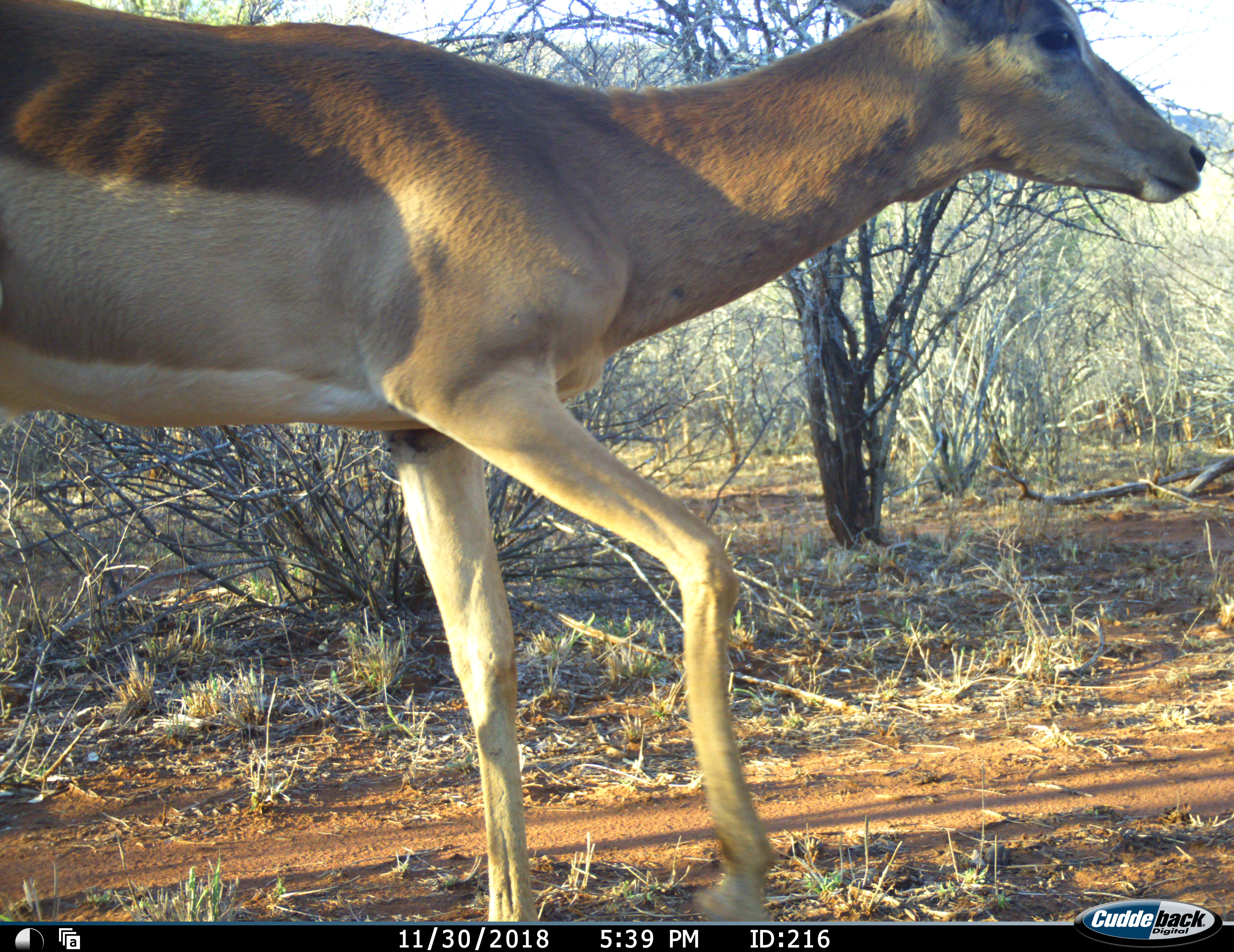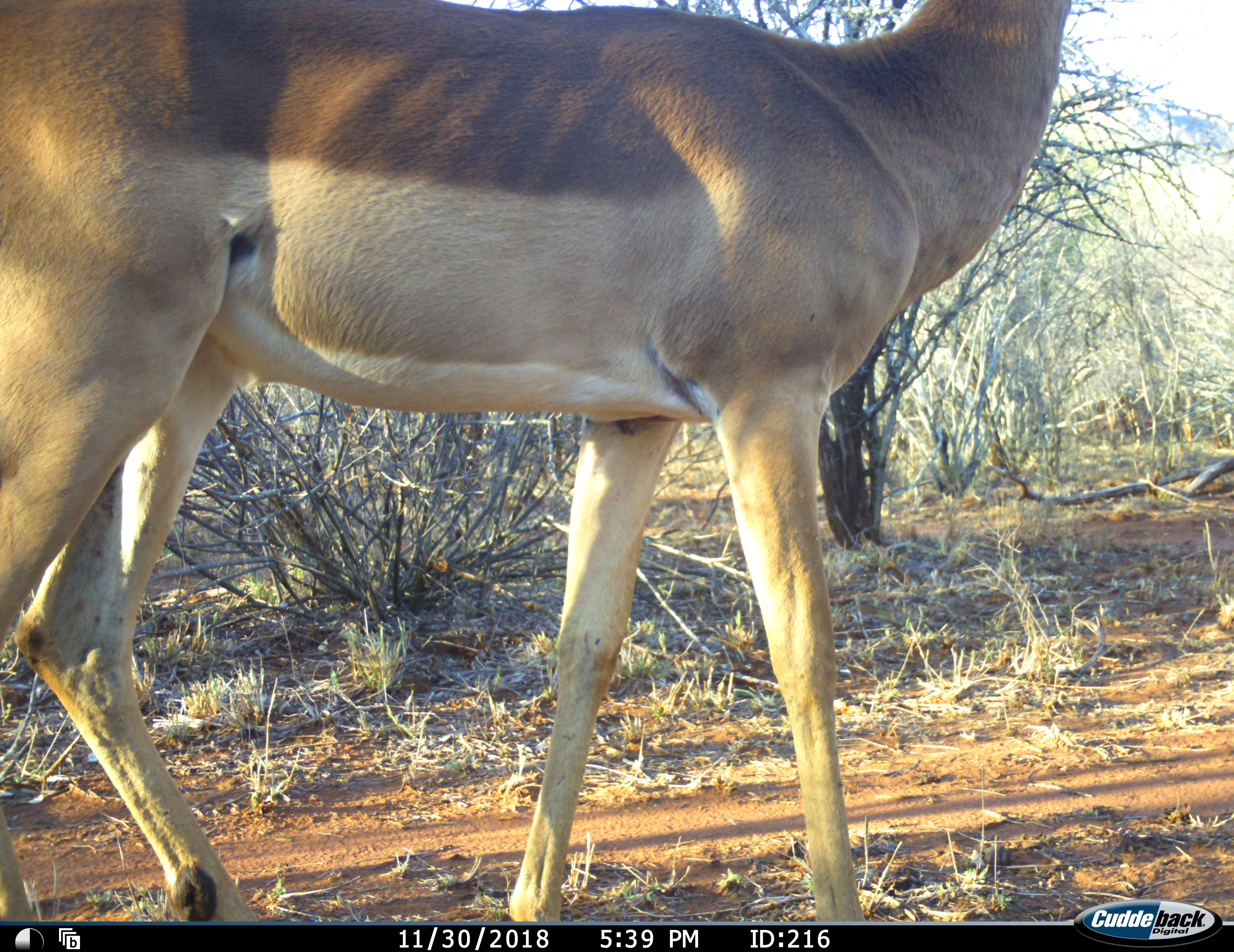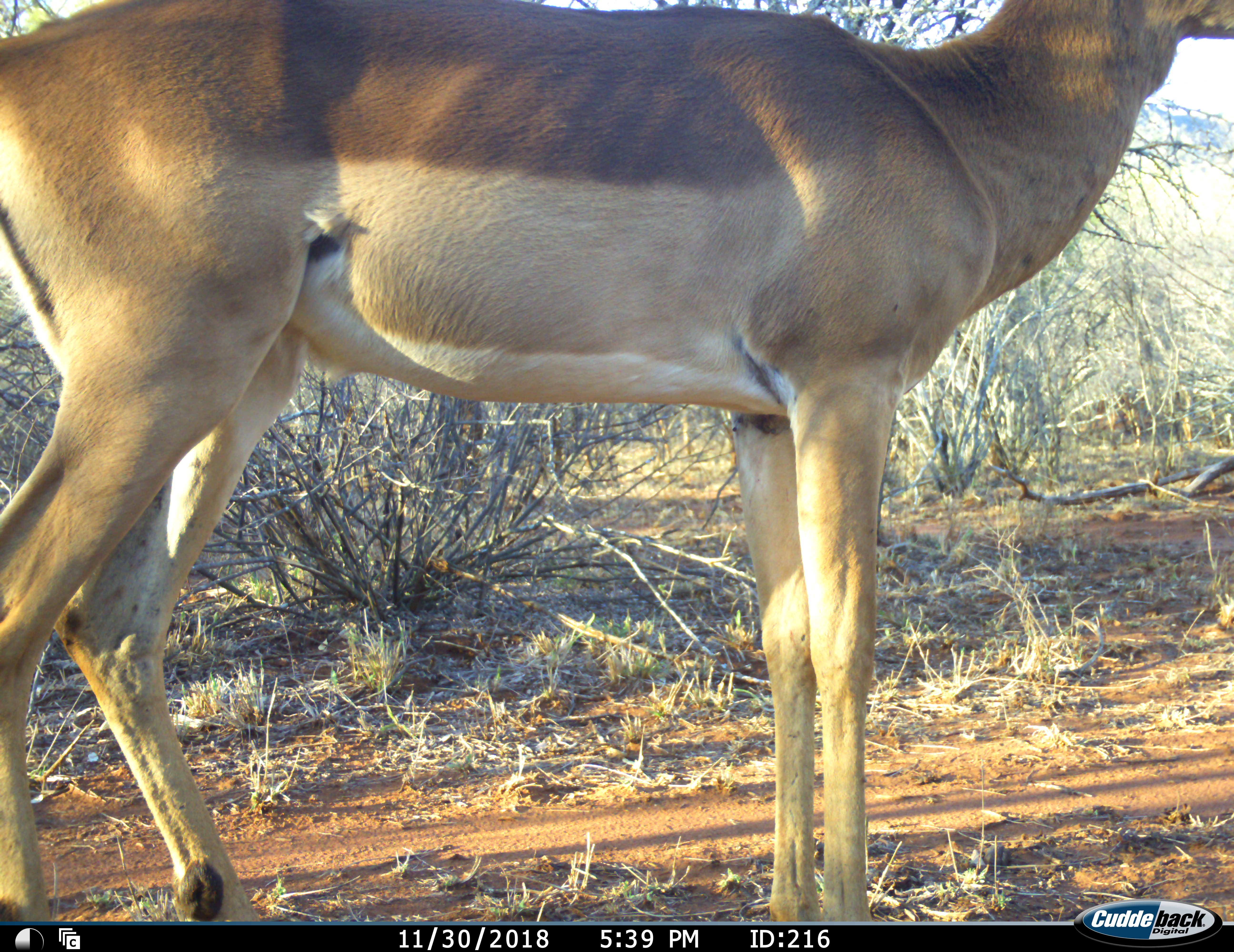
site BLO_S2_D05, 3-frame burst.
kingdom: Animalia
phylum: Chordata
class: Mammalia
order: Artiodactyla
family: Bovidae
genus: Aepyceros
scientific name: Aepyceros melampus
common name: impala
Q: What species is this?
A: Impala (Aepyceros melampus).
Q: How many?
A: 1.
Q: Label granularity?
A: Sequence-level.